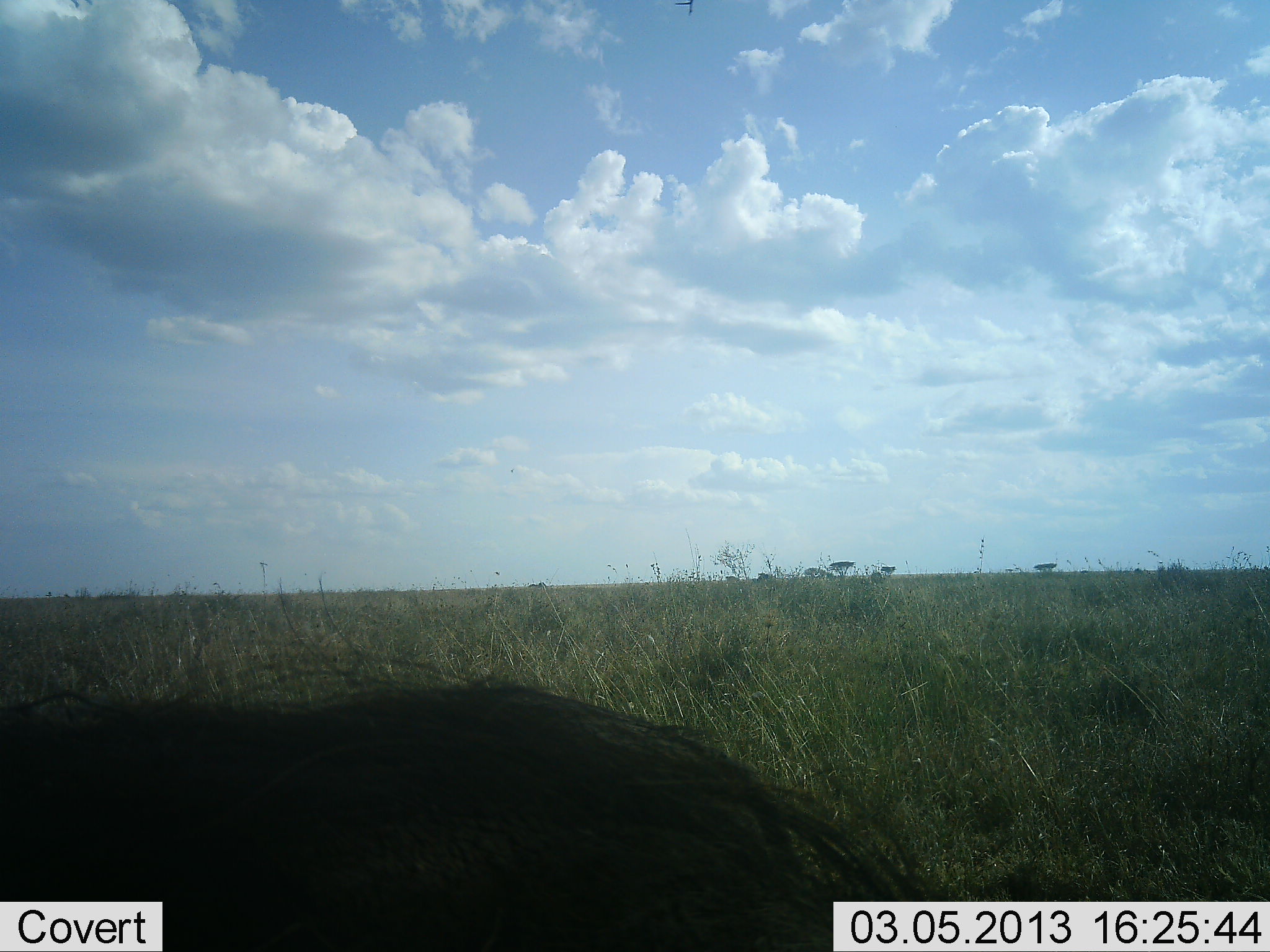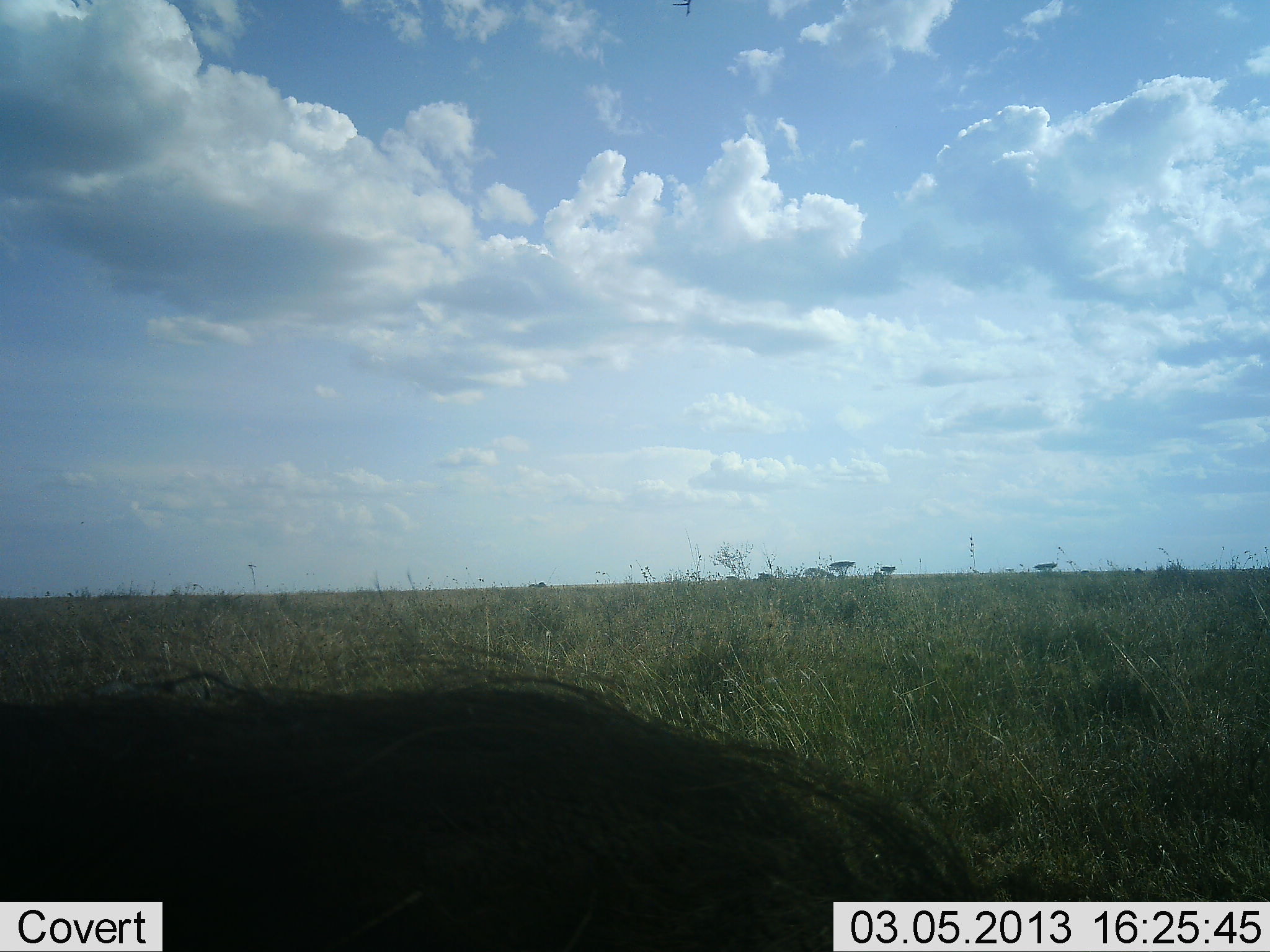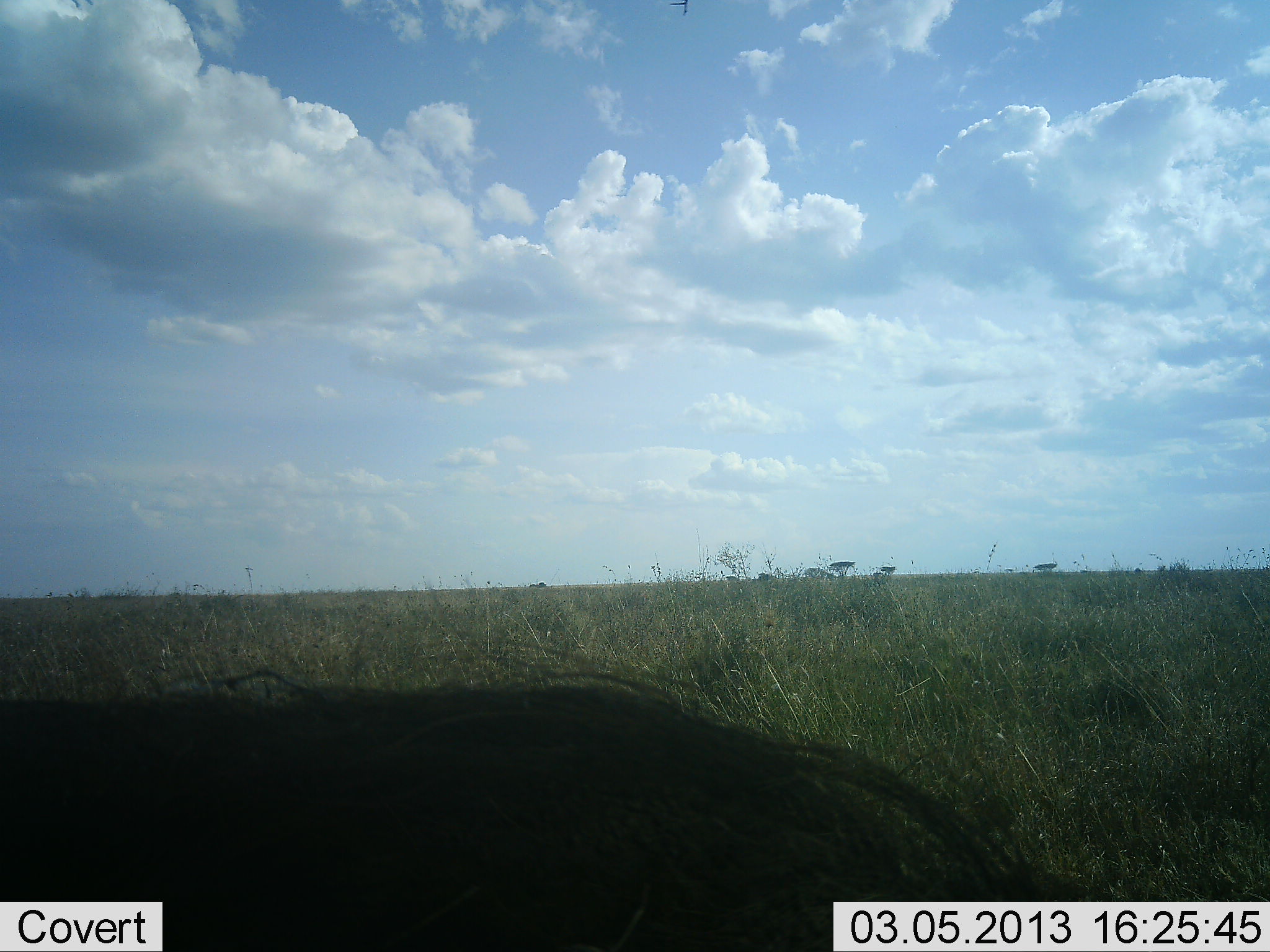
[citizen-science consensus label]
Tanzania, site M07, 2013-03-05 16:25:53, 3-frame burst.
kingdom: Animalia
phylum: Chordata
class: Mammalia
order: Artiodactyla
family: Suidae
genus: Phacochoerus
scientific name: Phacochoerus africanus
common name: warthog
Warthog (Phacochoerus africanus), count 1. Behavior (volunteer vote fractions): standing 50%, resting 0%, moving 35%, interacting 0%. Young present (vote fraction): 0%. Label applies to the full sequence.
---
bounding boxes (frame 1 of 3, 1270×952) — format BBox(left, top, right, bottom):
animal: BBox(0, 649, 939, 952)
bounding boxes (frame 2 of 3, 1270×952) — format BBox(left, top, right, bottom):
animal: BBox(0, 628, 1013, 952)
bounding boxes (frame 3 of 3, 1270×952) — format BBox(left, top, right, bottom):
animal: BBox(0, 658, 1036, 951); BBox(666, 0, 695, 17)